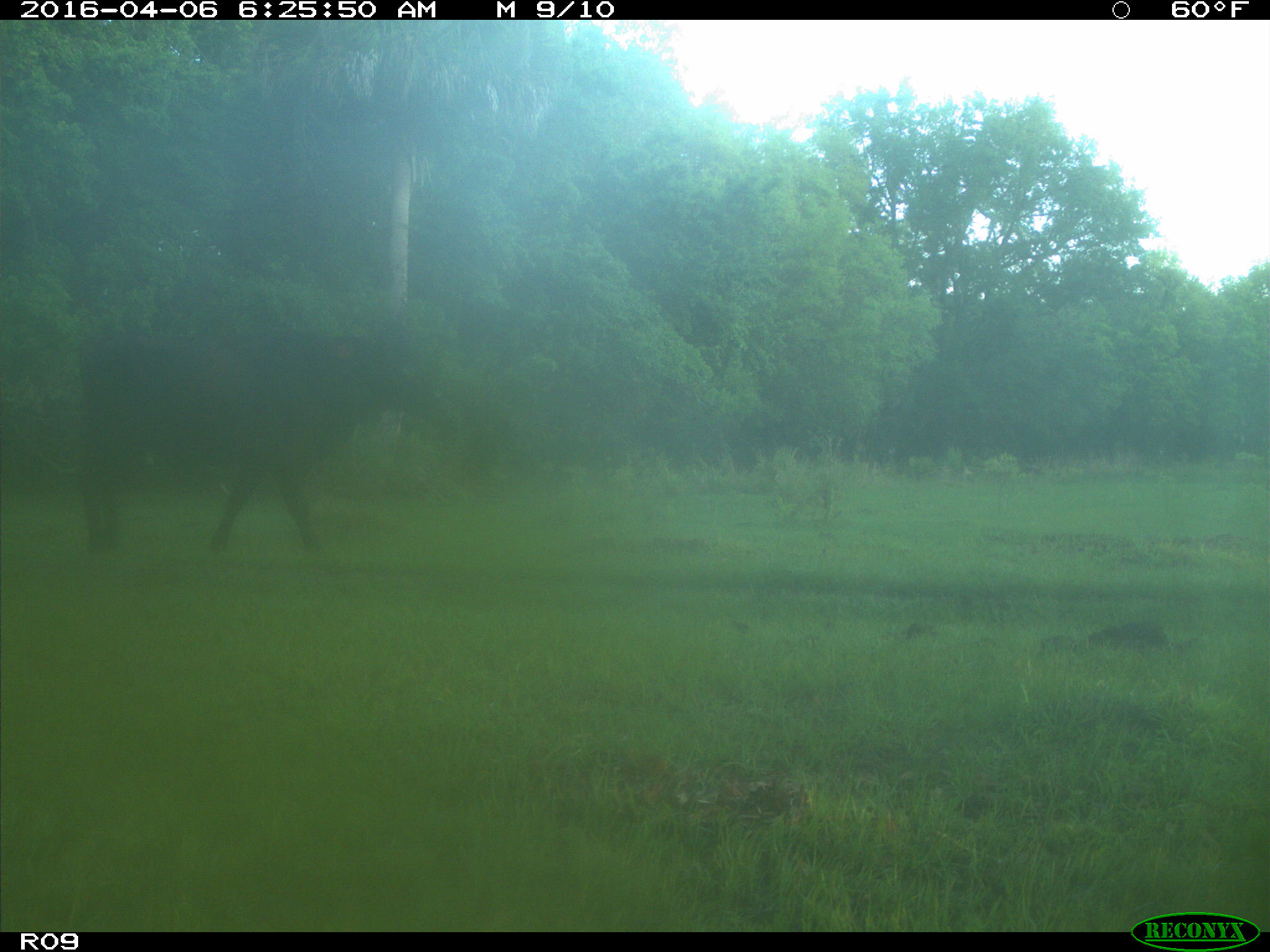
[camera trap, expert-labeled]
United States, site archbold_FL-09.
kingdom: Animalia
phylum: Chordata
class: Mammalia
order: Artiodactyla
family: Bovidae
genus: Bos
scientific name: Bos taurus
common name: domestic cow